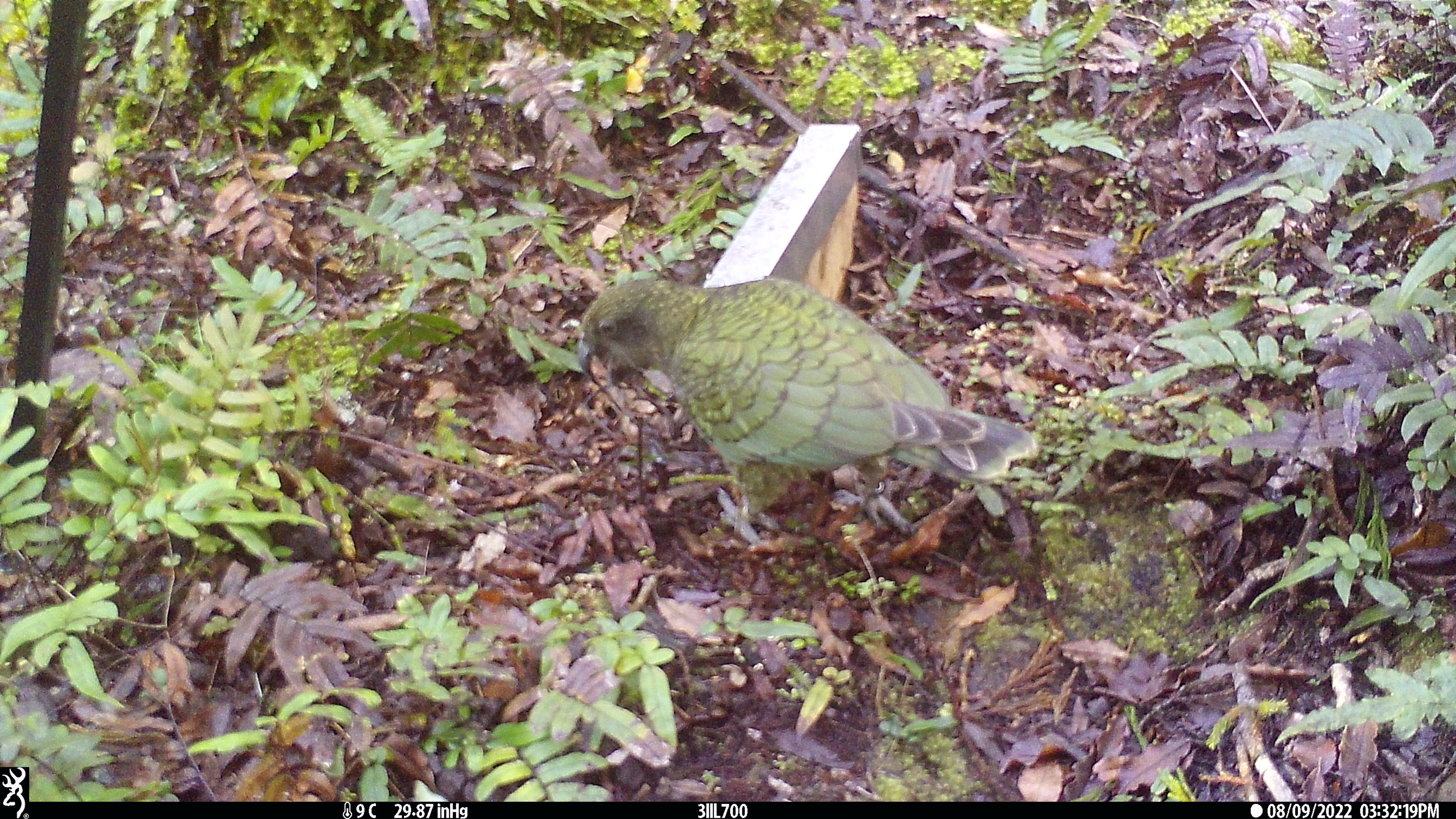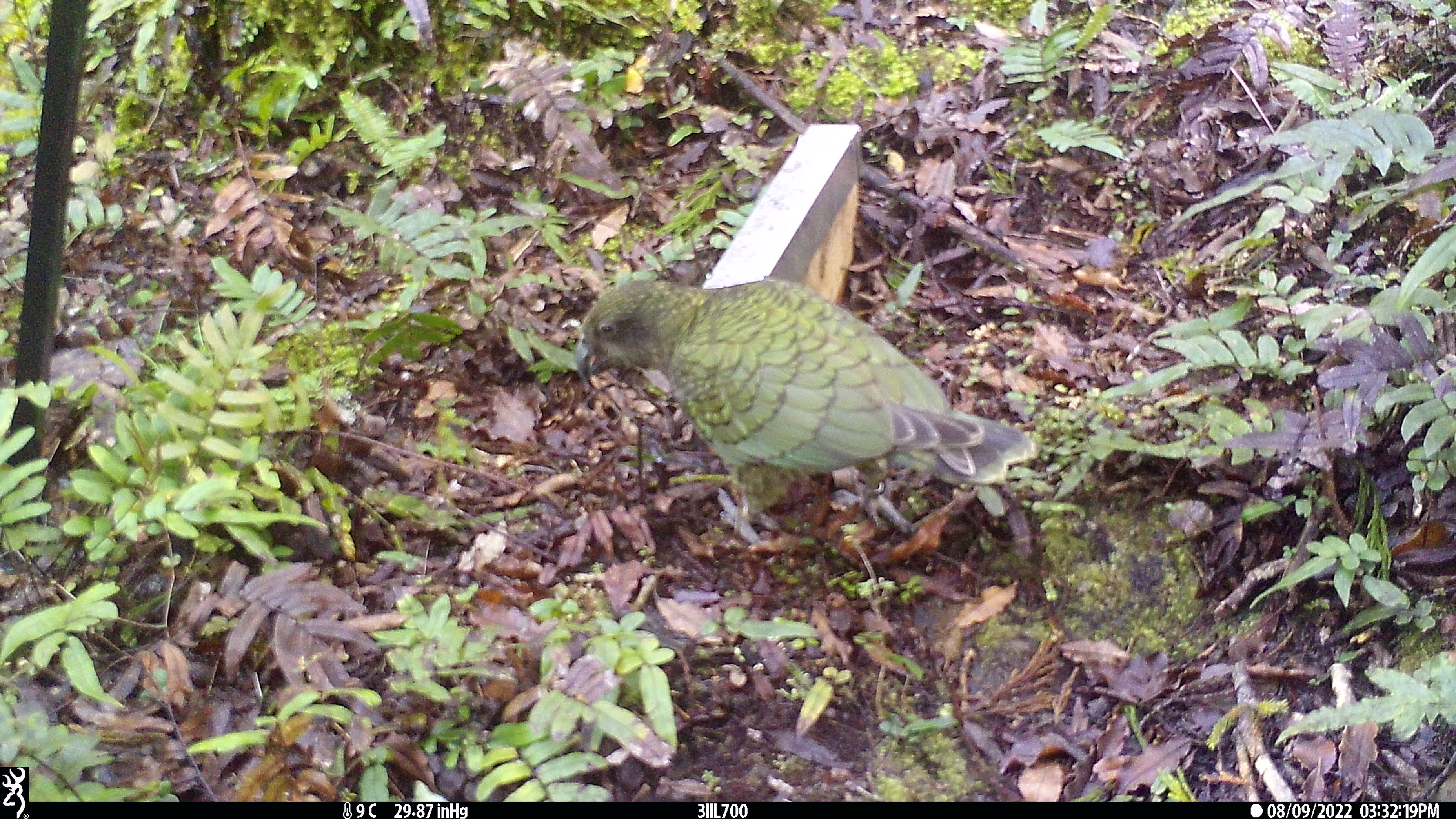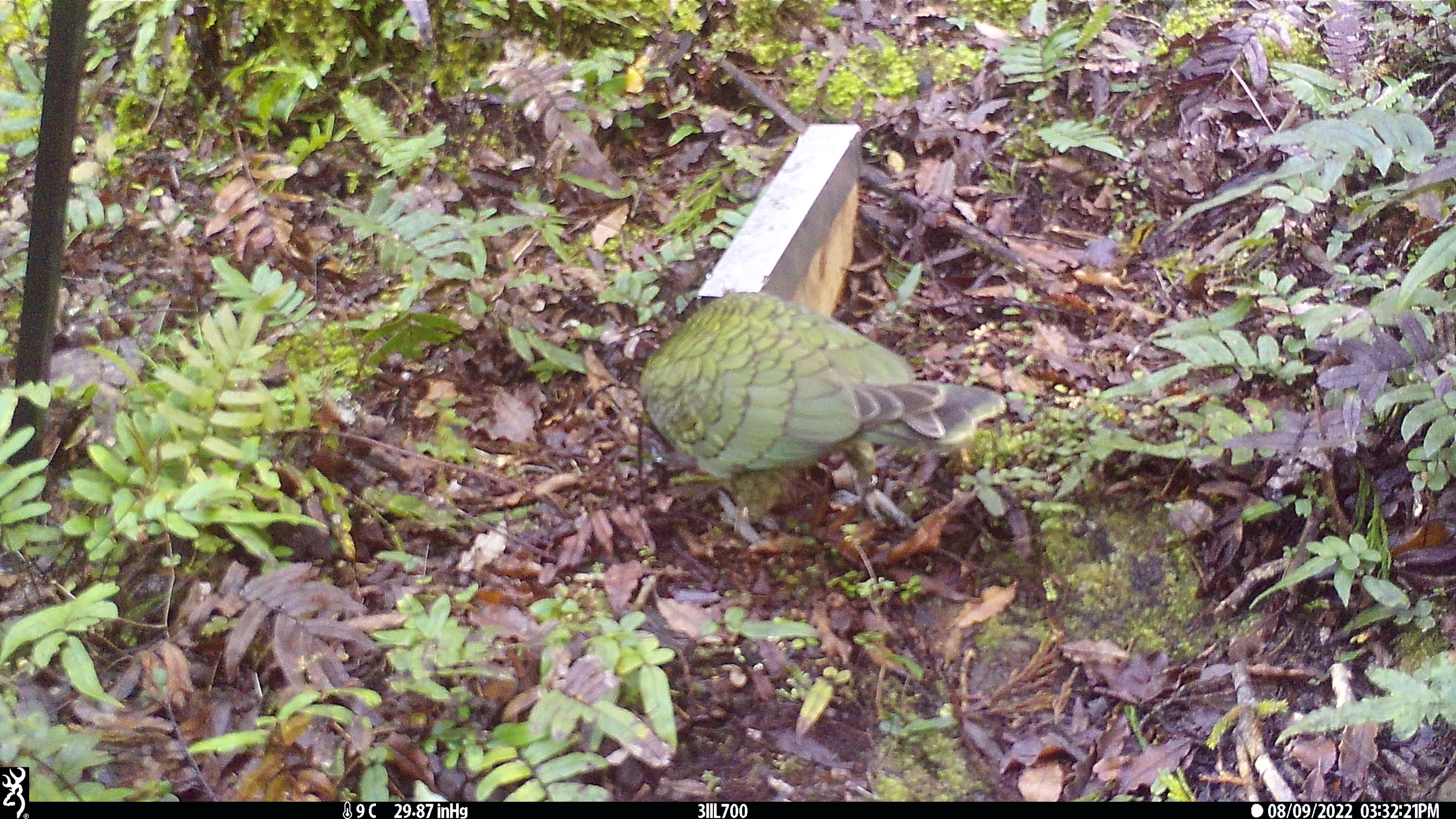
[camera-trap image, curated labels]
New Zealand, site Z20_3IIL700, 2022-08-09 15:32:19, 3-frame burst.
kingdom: Animalia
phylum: Chordata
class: Aves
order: Psittaciformes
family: Strigopidae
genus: Nestor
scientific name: Nestor notabilis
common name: kea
Kea (Nestor notabilis).